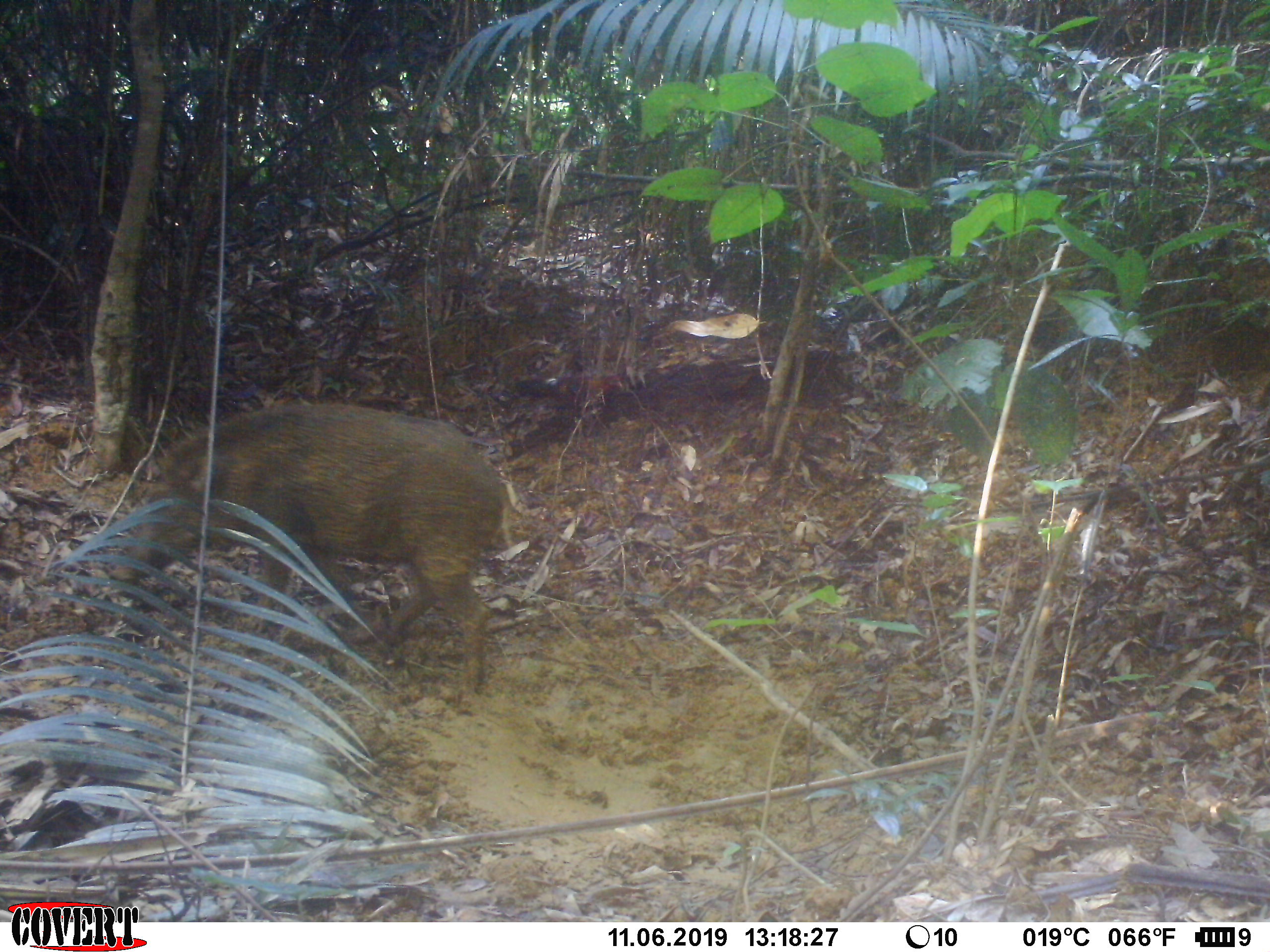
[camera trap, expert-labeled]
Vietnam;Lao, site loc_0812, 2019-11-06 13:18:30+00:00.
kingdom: Animalia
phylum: Chordata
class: Mammalia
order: Artiodactyla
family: Suidae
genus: Sus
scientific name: Sus scrofa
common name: eurasian wild pig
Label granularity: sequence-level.